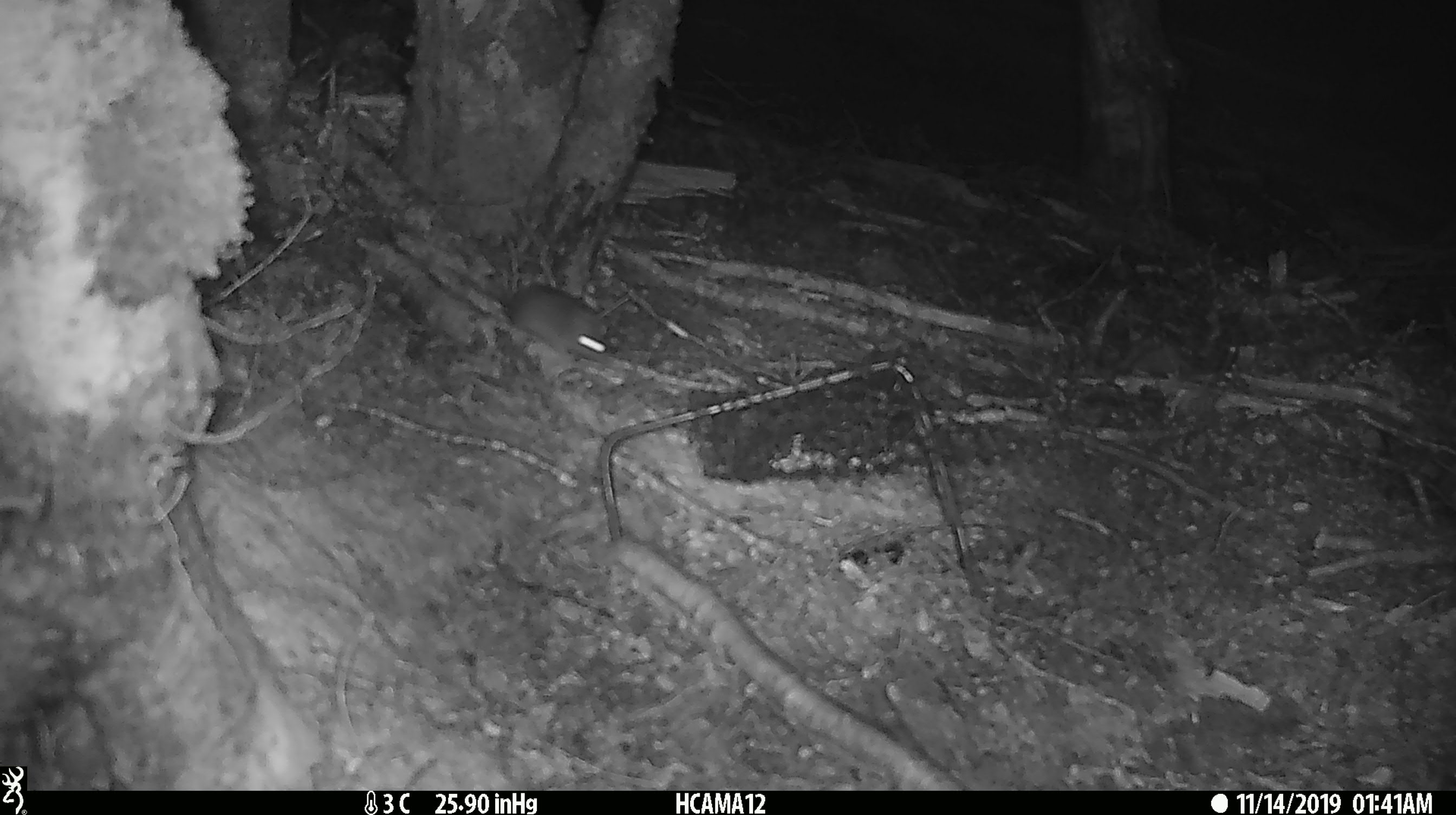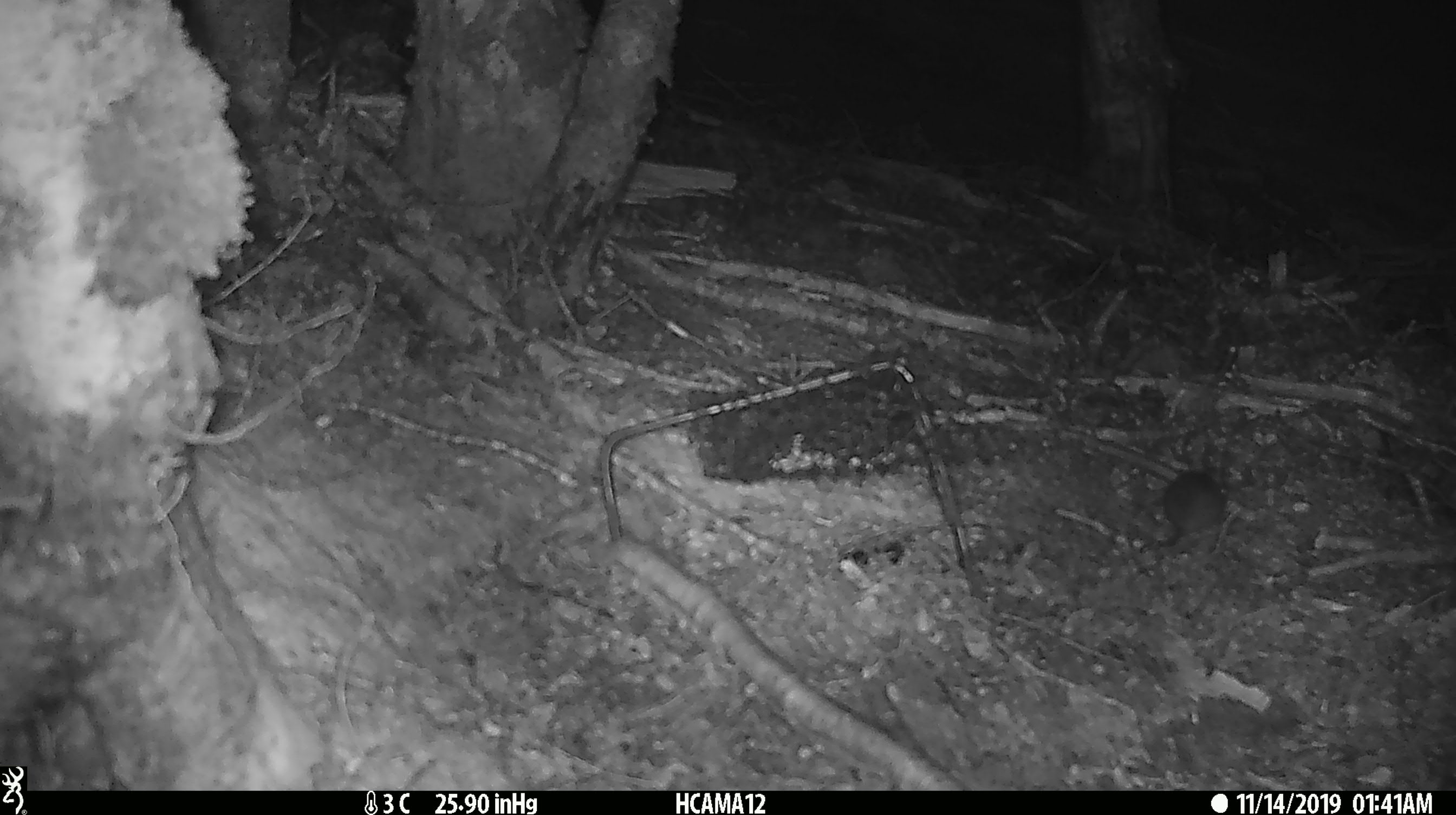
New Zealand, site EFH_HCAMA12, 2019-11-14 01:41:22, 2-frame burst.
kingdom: Animalia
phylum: Chordata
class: Mammalia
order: Rodentia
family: Muridae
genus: Mus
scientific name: Mus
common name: mouse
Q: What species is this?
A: Mouse (Mus).